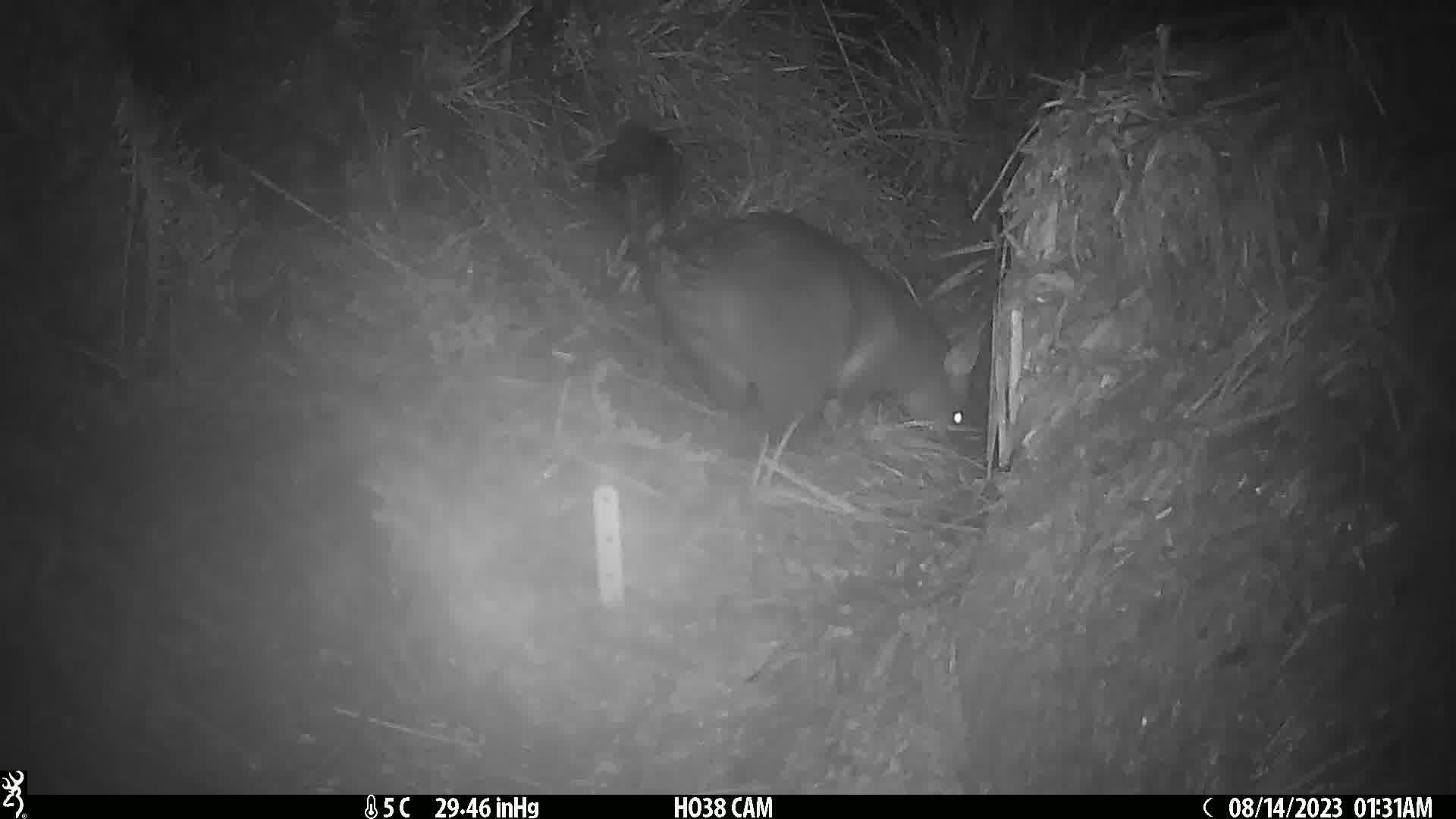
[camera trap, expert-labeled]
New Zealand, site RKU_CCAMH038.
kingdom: Animalia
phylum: Chordata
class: Mammalia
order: Diprotodontia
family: Phalangeridae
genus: Trichosurus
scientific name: Trichosurus vulpecula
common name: common brushtail possum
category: possum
Possum (common brushtail possum) (Trichosurus vulpecula).